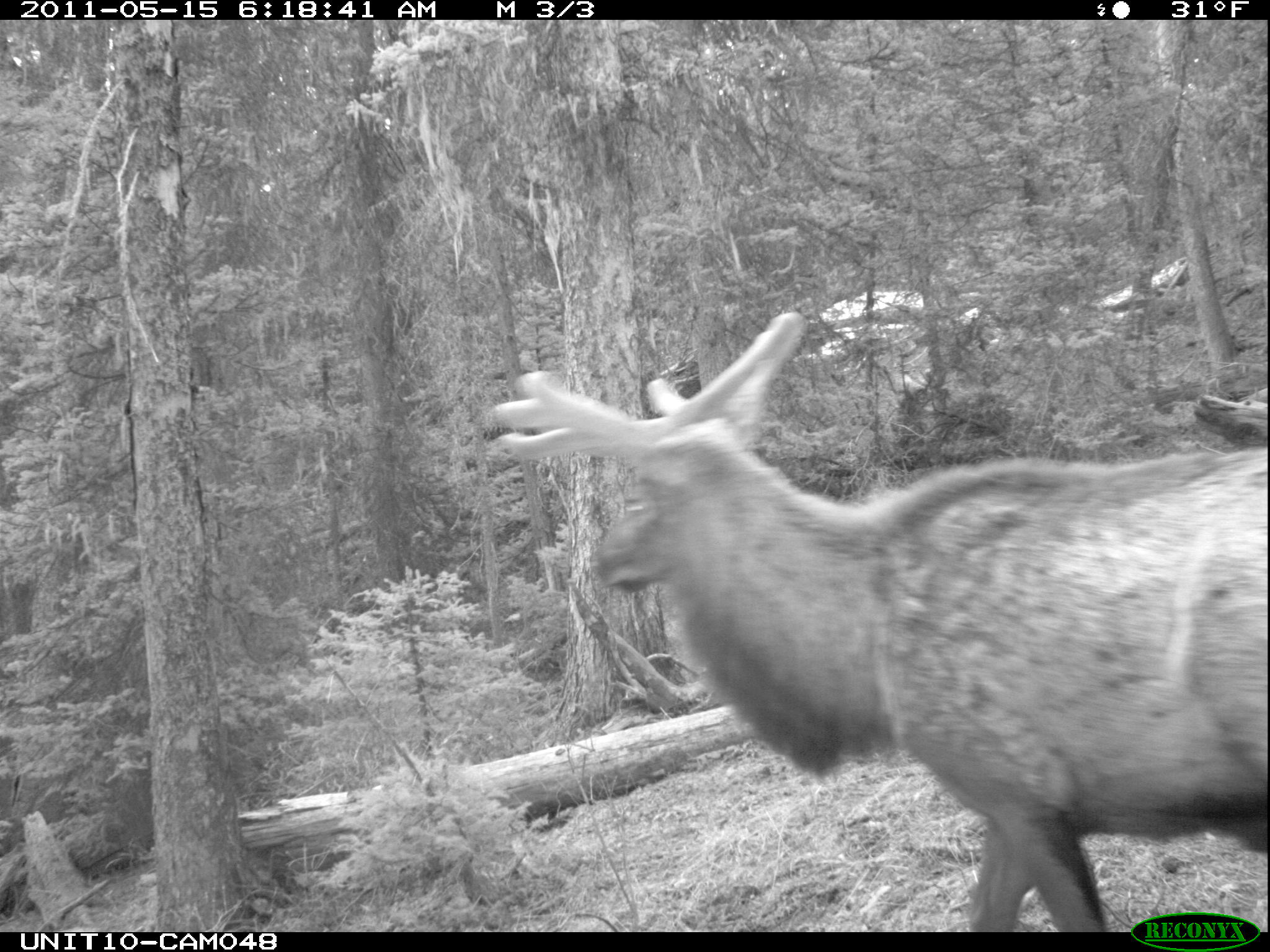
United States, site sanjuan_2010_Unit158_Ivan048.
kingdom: Animalia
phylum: Chordata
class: Mammalia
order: Artiodactyla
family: Cervidae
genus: Cervus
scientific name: Cervus elaphus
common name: red deer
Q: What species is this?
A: Cervus elaphus (red deer).